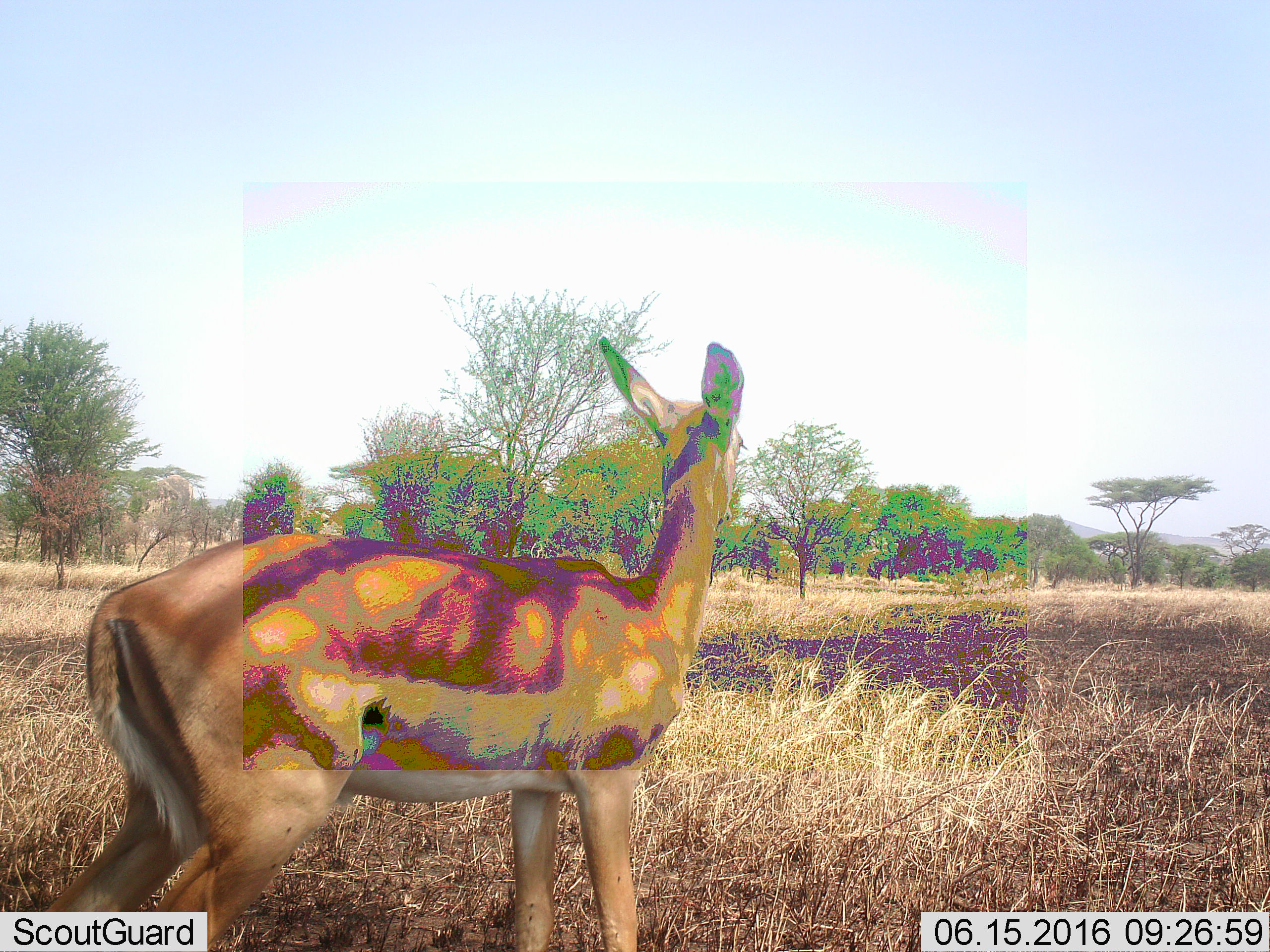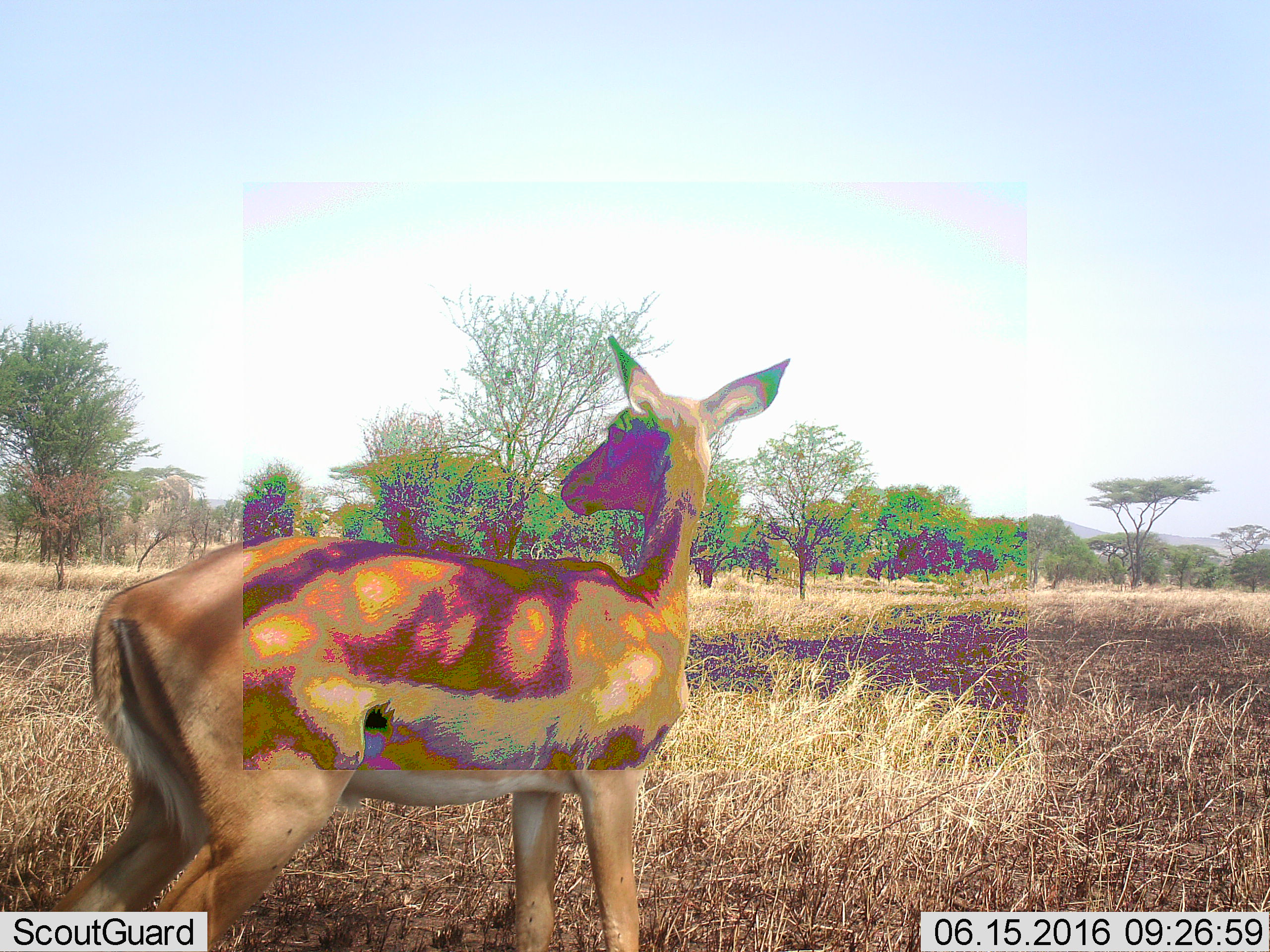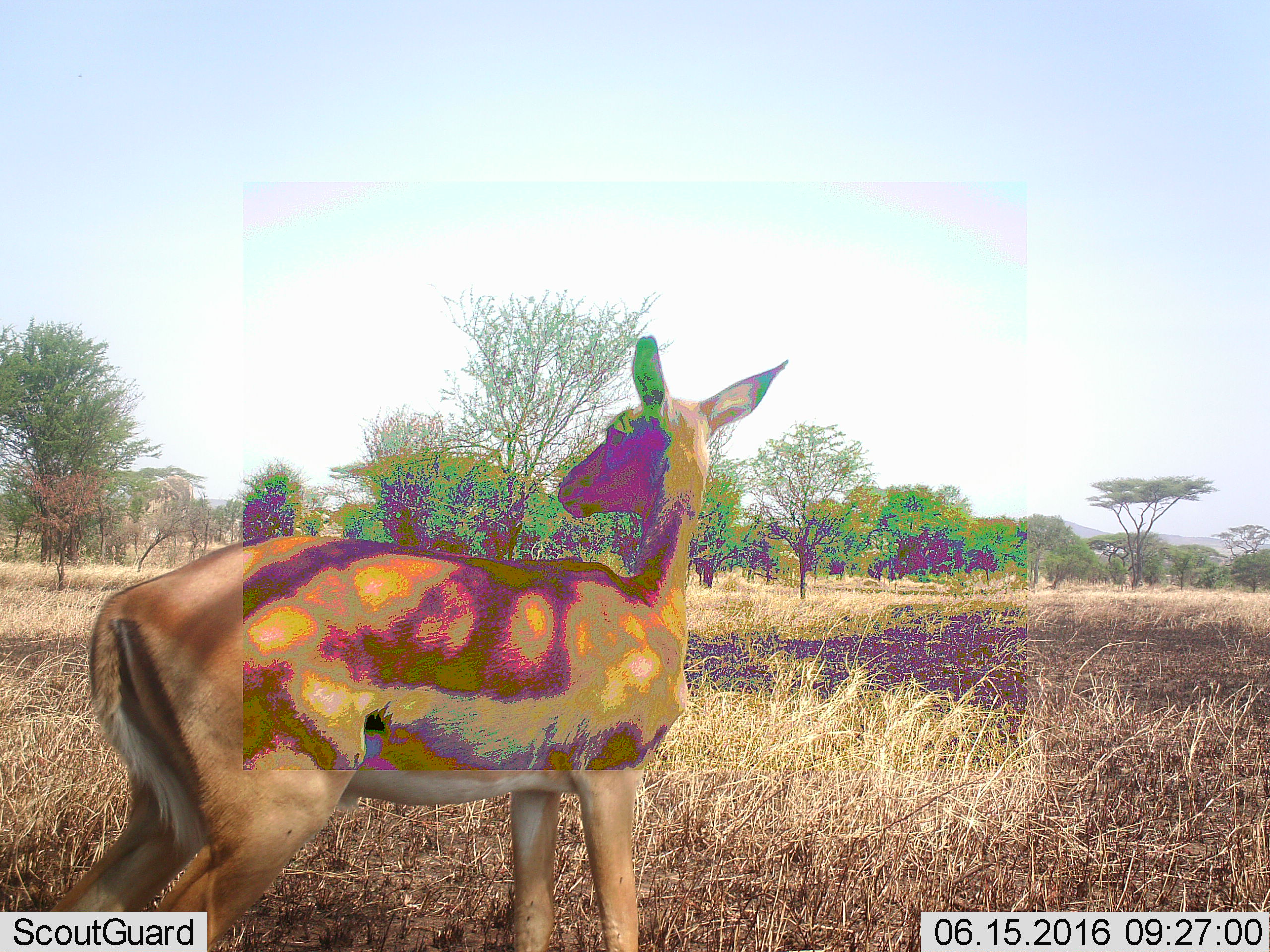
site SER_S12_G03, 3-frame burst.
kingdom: Animalia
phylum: Chordata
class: Mammalia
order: Artiodactyla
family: Bovidae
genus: Aepyceros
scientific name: Aepyceros melampus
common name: impala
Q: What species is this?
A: Impala (Aepyceros melampus).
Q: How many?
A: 1.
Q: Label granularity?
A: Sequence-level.